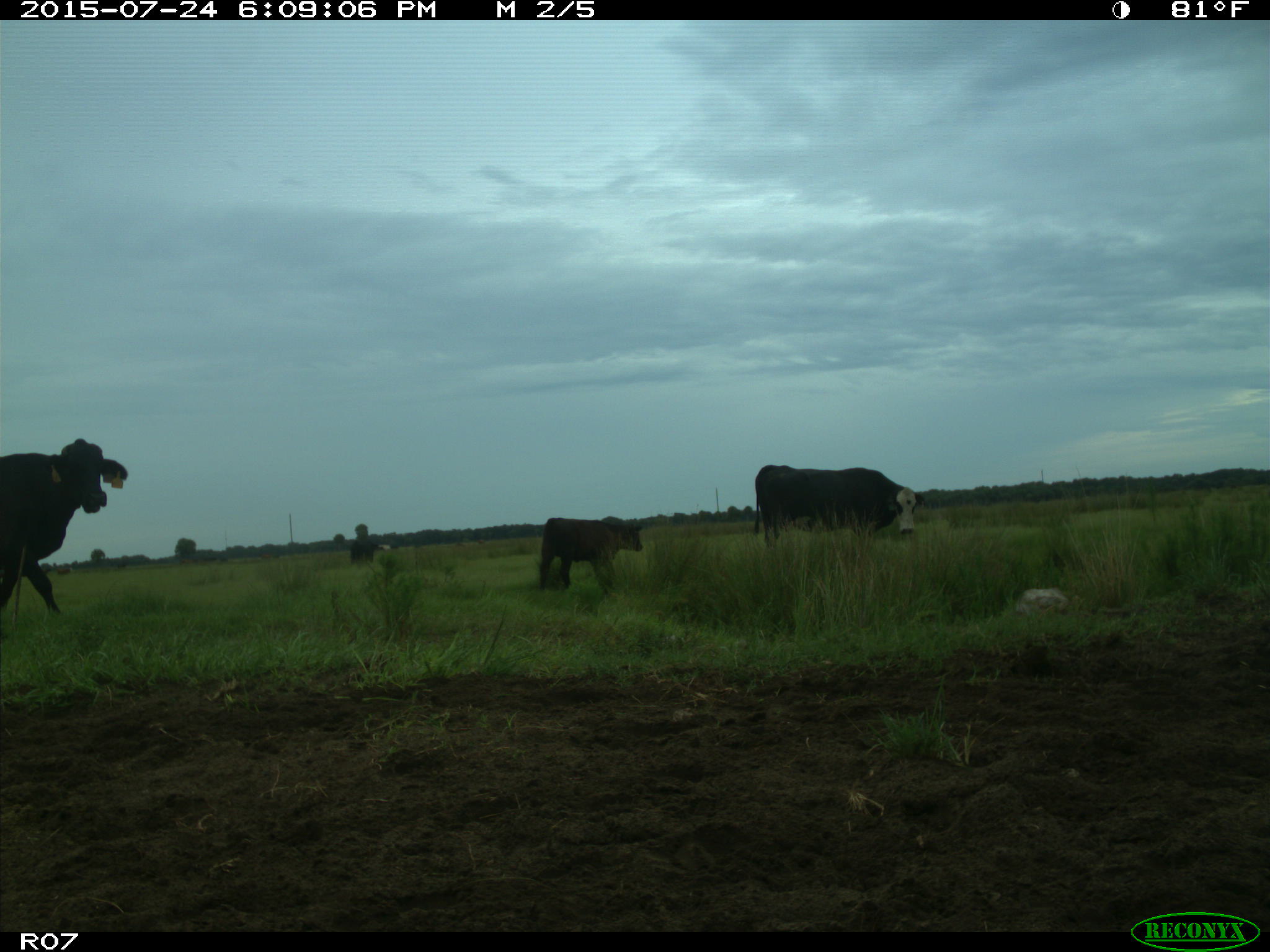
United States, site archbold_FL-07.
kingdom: Animalia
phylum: Chordata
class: Mammalia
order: Artiodactyla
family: Bovidae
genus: Bos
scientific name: Bos taurus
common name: domestic cow